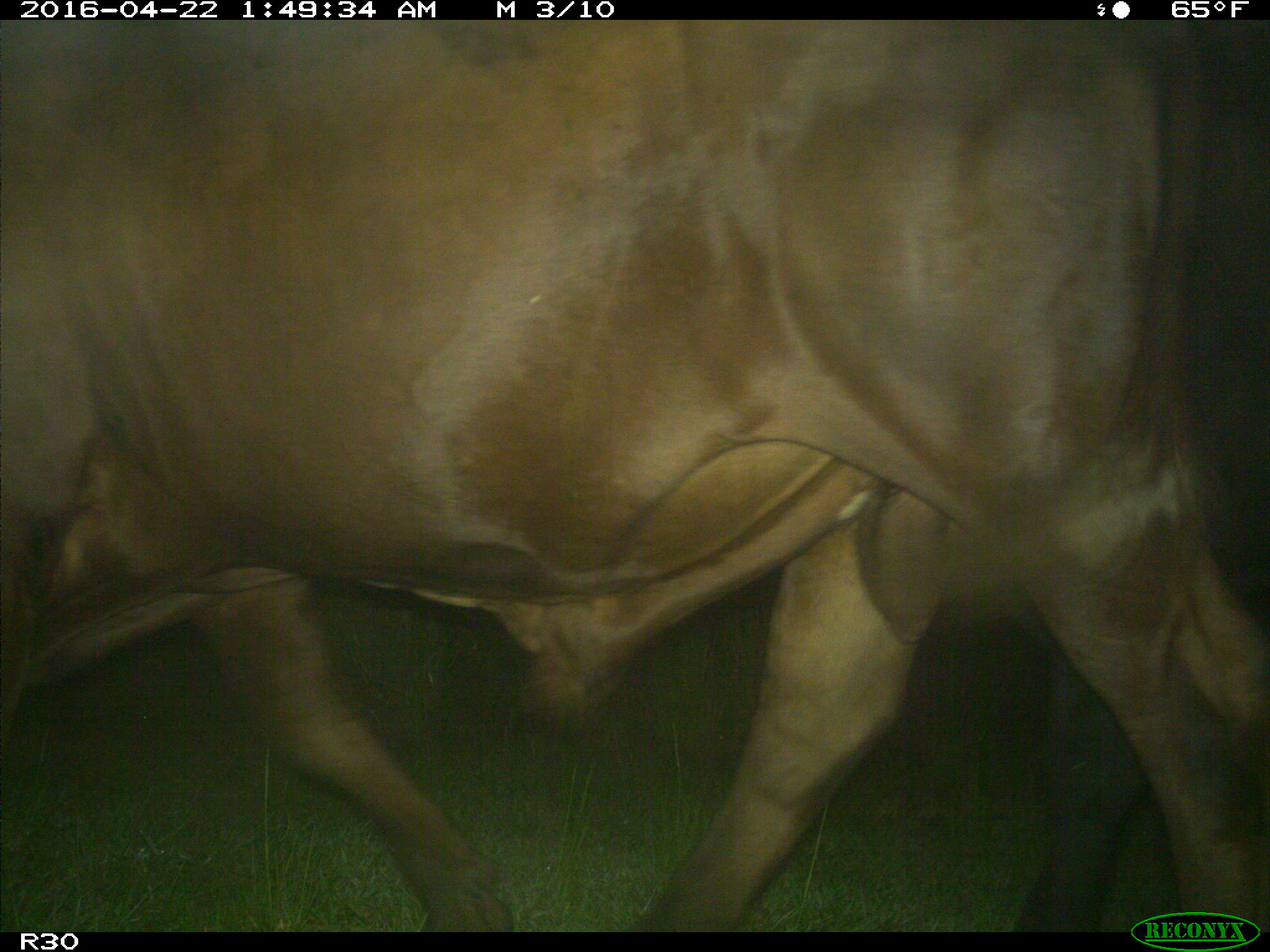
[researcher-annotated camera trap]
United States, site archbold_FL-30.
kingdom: Animalia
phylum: Chordata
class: Mammalia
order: Artiodactyla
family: Bovidae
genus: Bos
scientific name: Bos taurus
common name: domestic cow